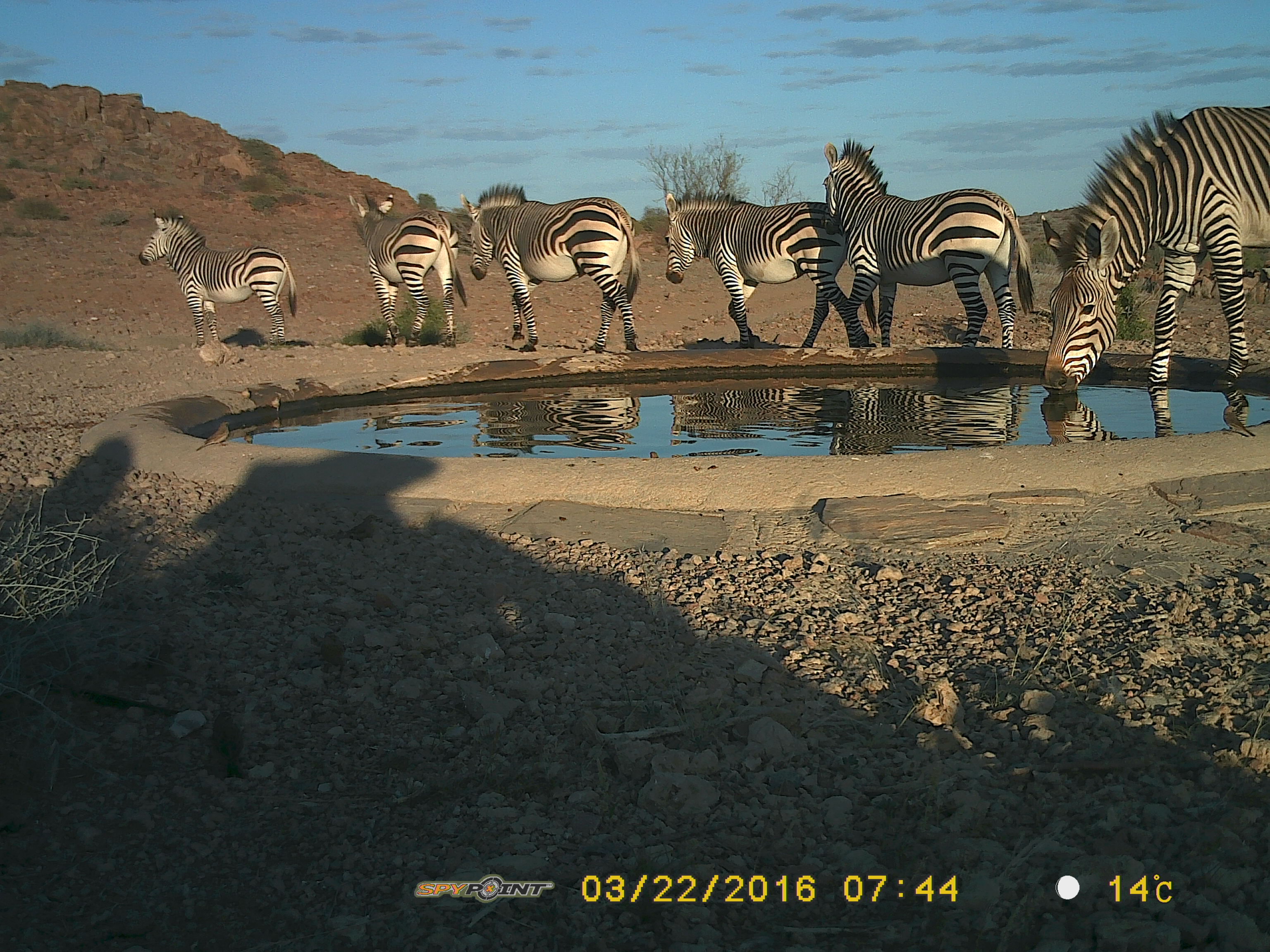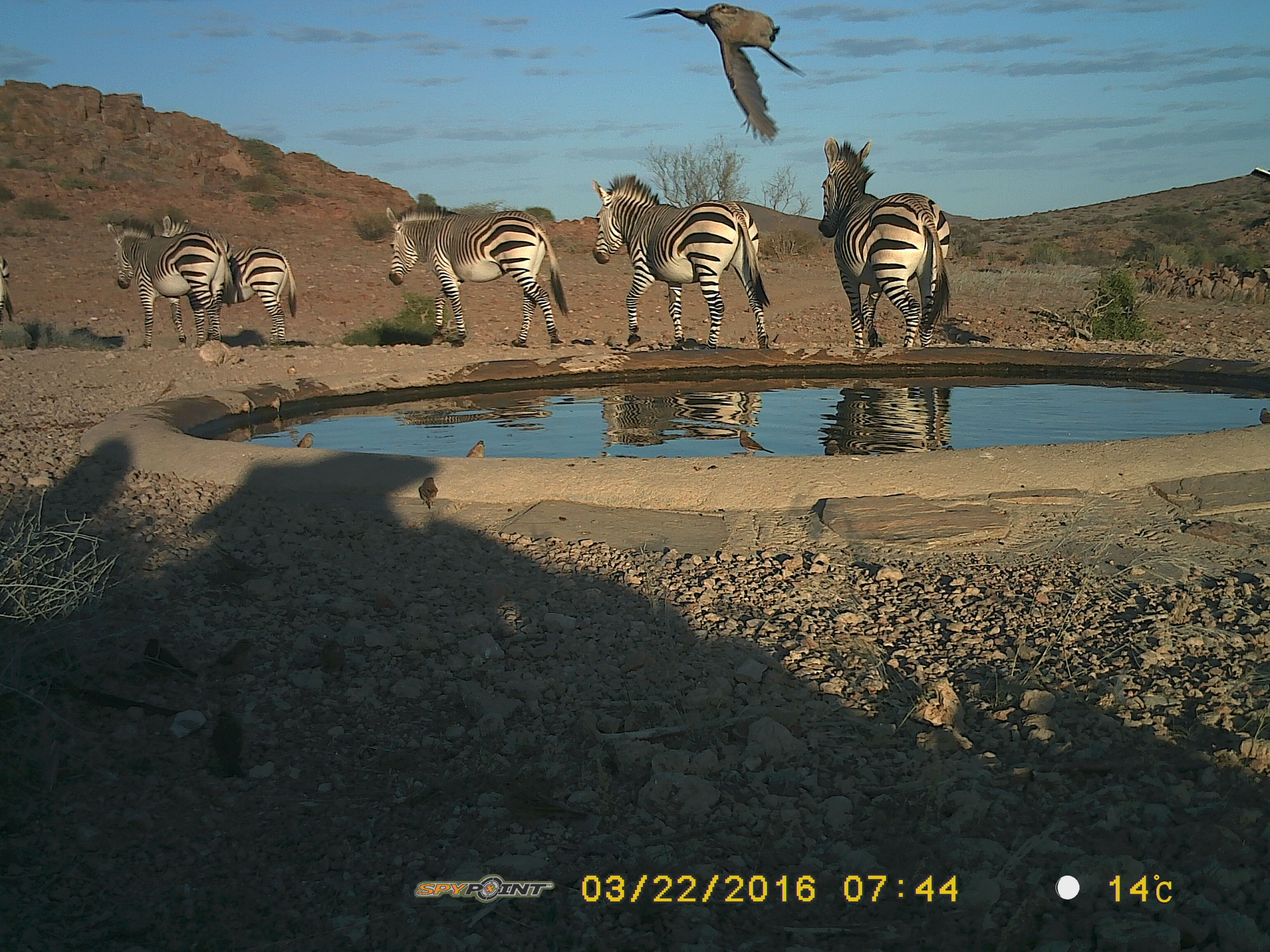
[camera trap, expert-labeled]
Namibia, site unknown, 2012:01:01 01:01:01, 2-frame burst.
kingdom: Animalia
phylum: Chordata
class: Mammalia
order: Perissodactyla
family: Equidae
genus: Equus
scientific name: Equus zebra hartmannae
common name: hartmann's mountain zebra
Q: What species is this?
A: Equus zebra hartmannae (hartmann's mountain zebra).